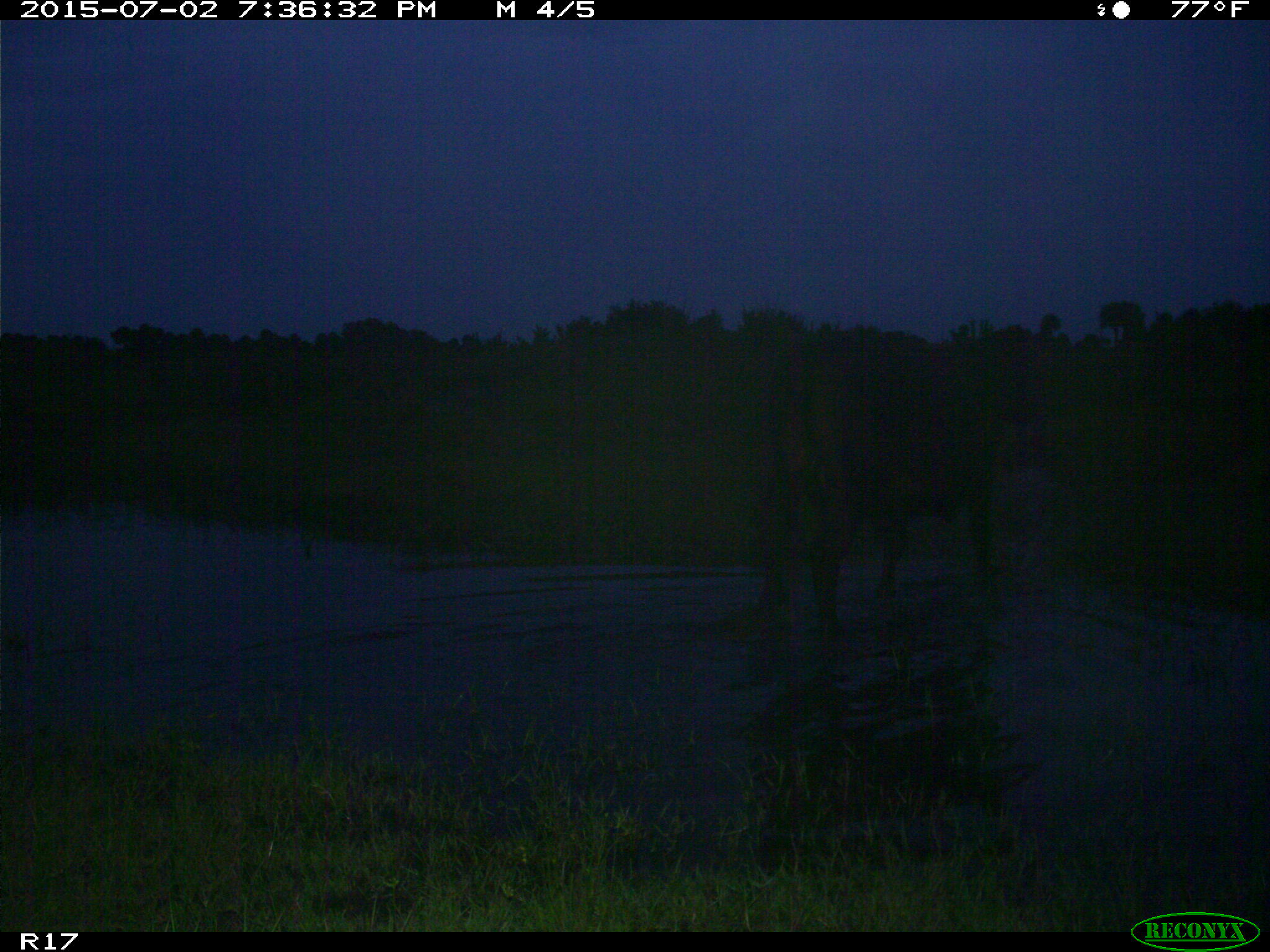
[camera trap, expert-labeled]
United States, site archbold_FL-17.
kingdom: Animalia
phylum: Chordata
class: Mammalia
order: Artiodactyla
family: Bovidae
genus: Bos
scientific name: Bos taurus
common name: domestic cow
Bos taurus (domestic cow).